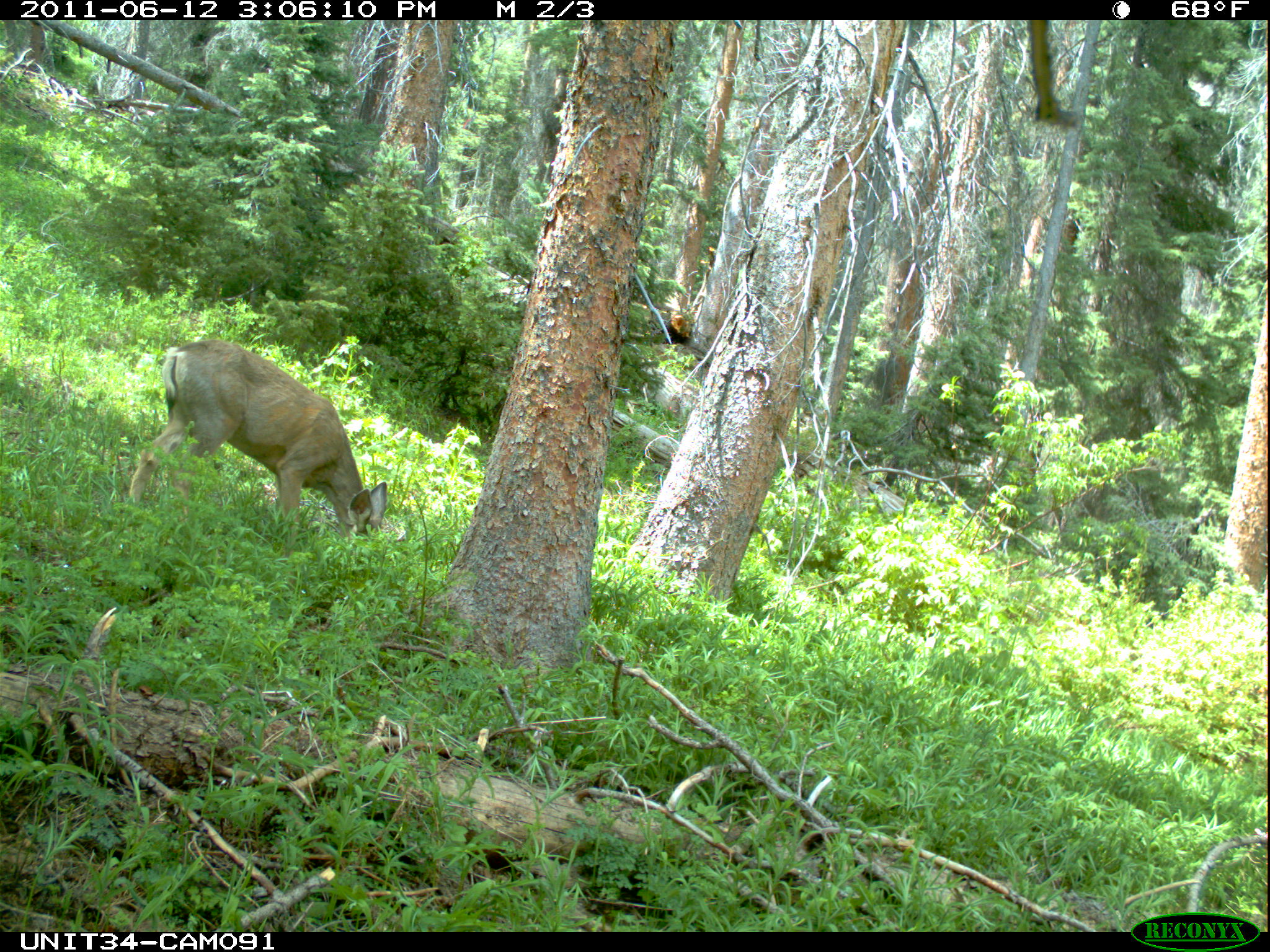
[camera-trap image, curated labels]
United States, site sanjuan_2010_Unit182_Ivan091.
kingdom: Animalia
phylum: Chordata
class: Mammalia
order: Artiodactyla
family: Cervidae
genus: Odocoileus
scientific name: Odocoileus hemionus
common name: mule deer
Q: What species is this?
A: Odocoileus hemionus (mule deer).